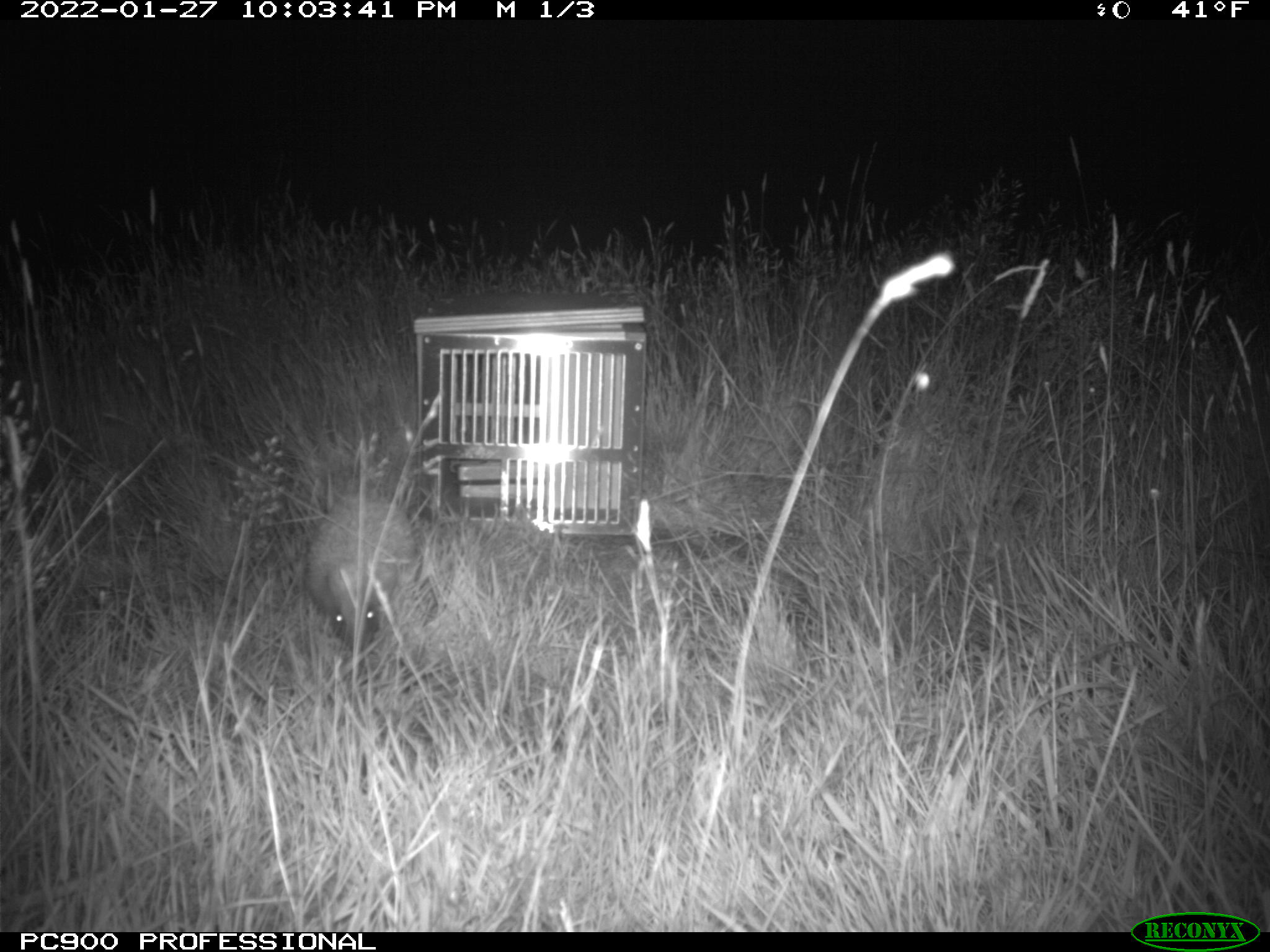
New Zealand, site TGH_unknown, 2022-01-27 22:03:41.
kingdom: Animalia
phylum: Chordata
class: Mammalia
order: Eulipotyphla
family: Erinaceidae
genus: Erinaceus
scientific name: Erinaceus europaeus europaeus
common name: european hedgehog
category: hedgehog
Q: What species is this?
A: Hedgehog (european hedgehog) (Erinaceus europaeus europaeus).